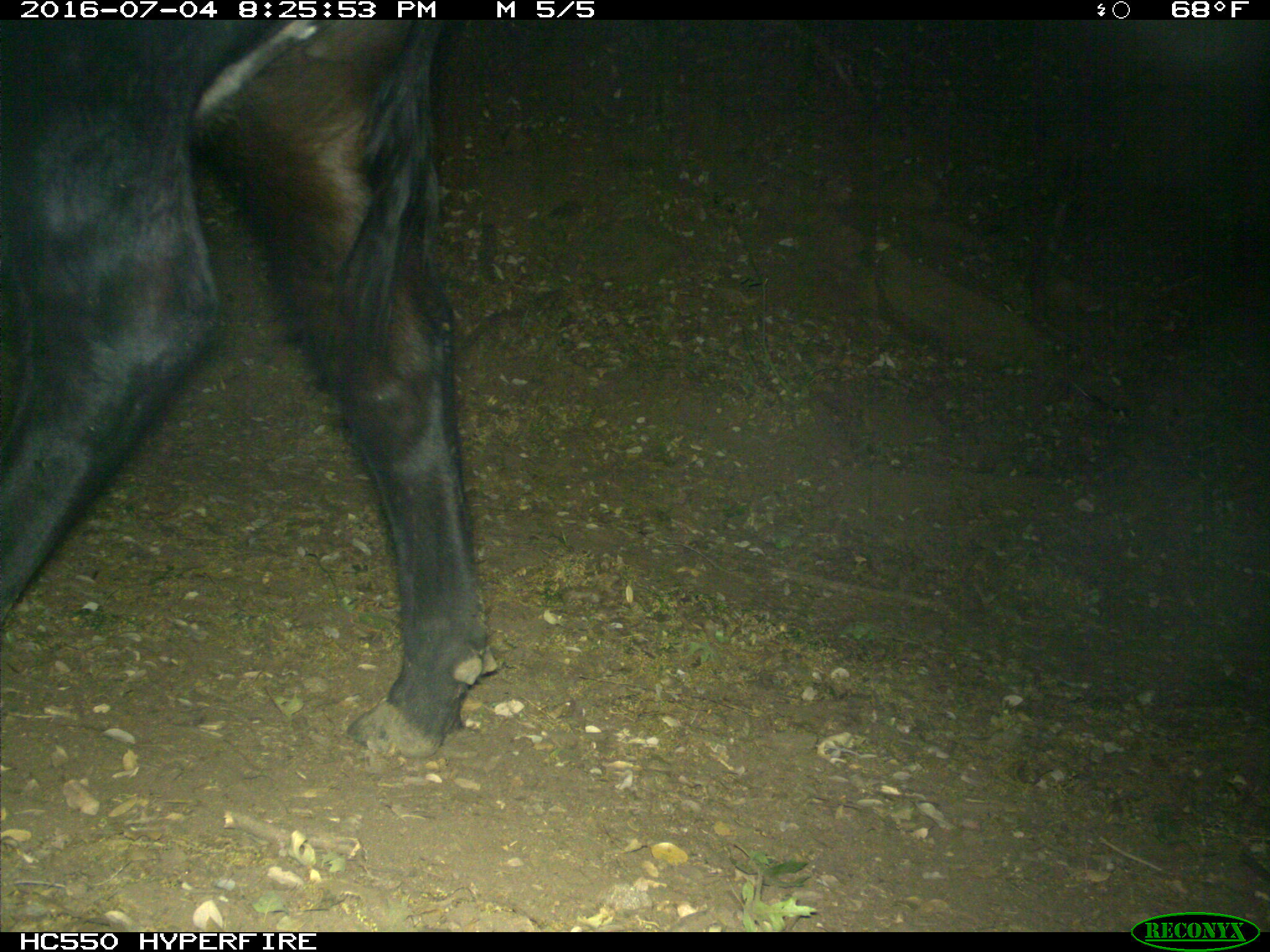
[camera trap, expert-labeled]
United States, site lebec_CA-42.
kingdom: Animalia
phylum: Chordata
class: Mammalia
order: Artiodactyla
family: Bovidae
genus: Bos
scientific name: Bos taurus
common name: domestic cow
Bos taurus (domestic cow).